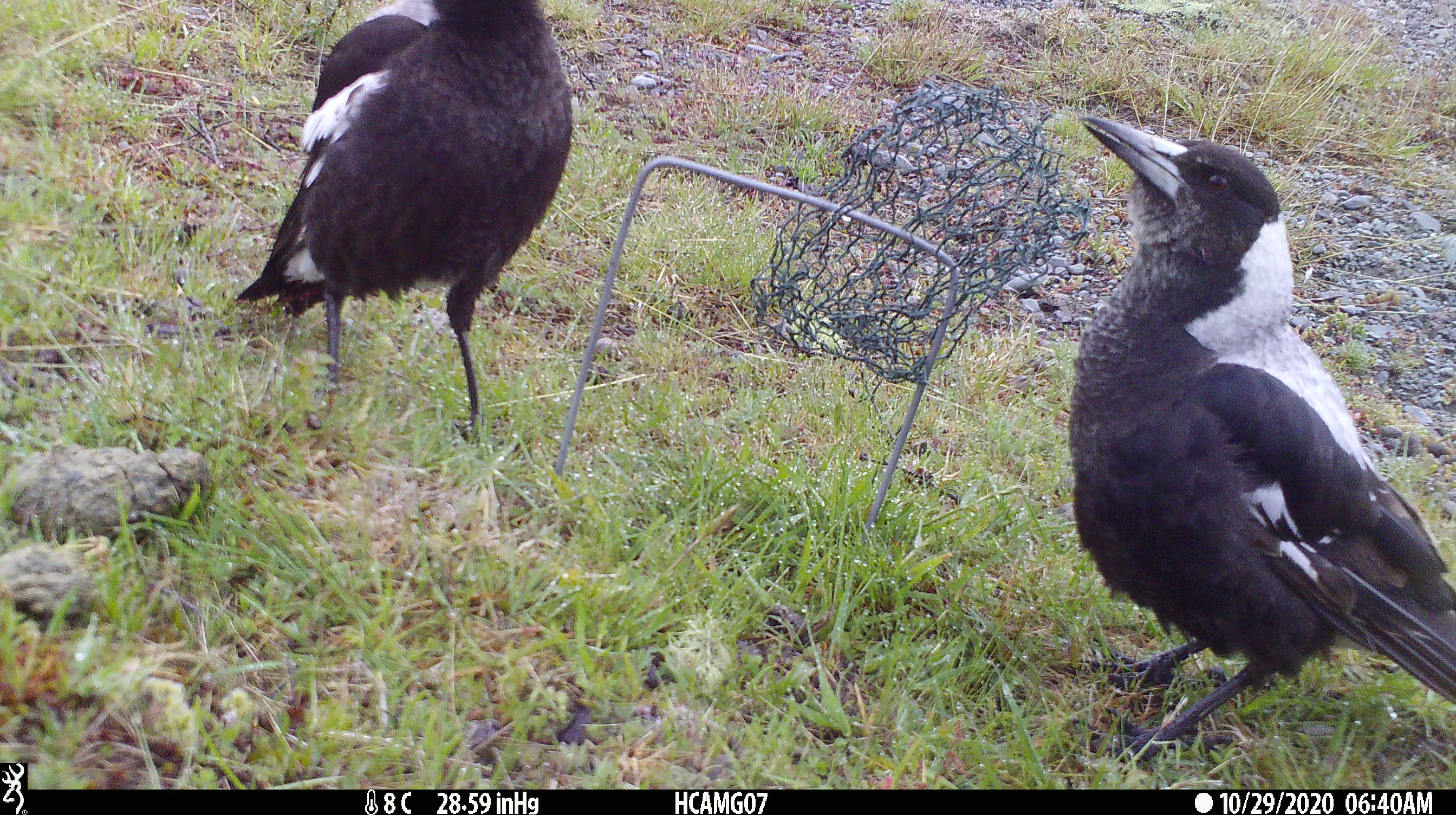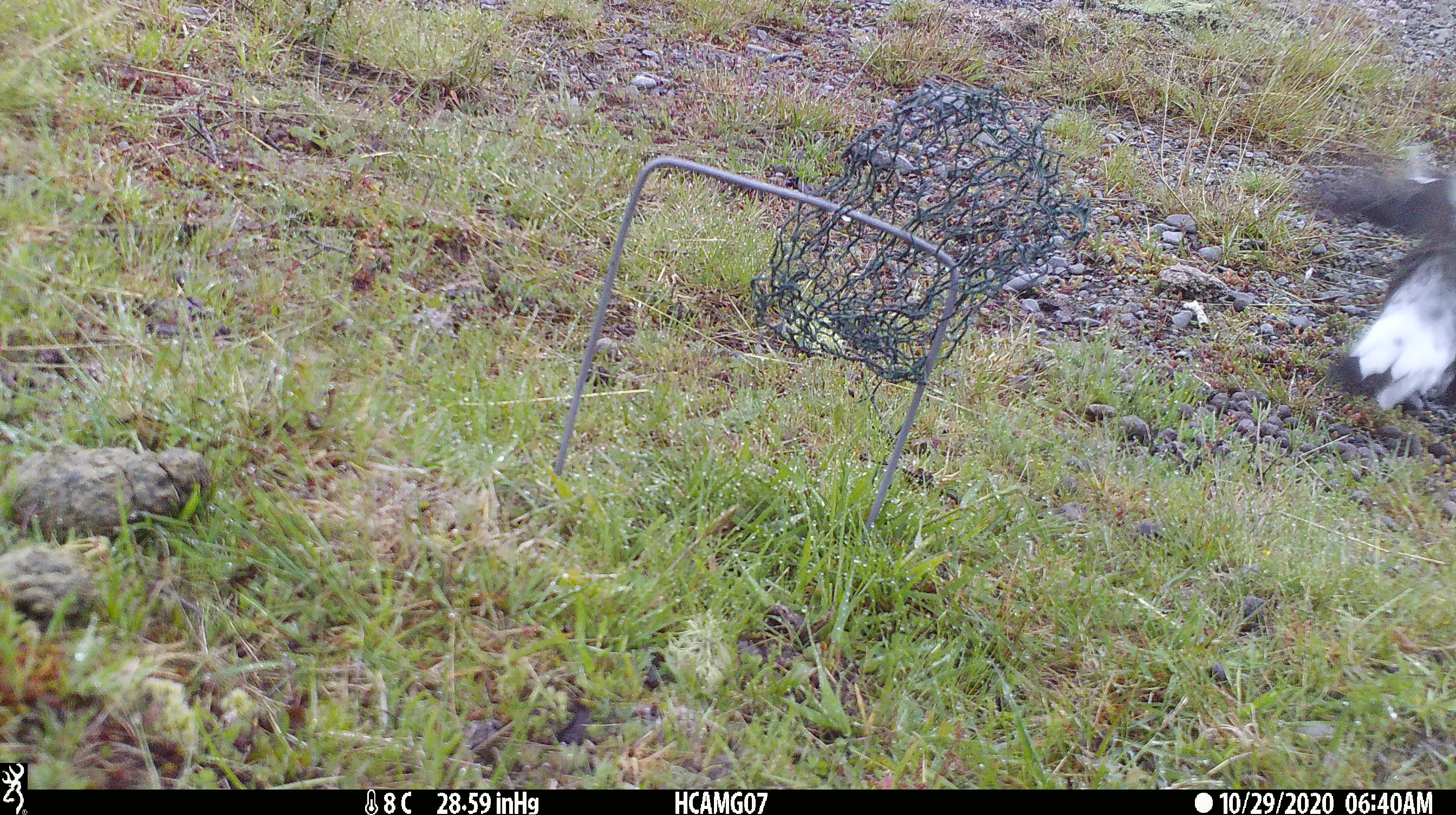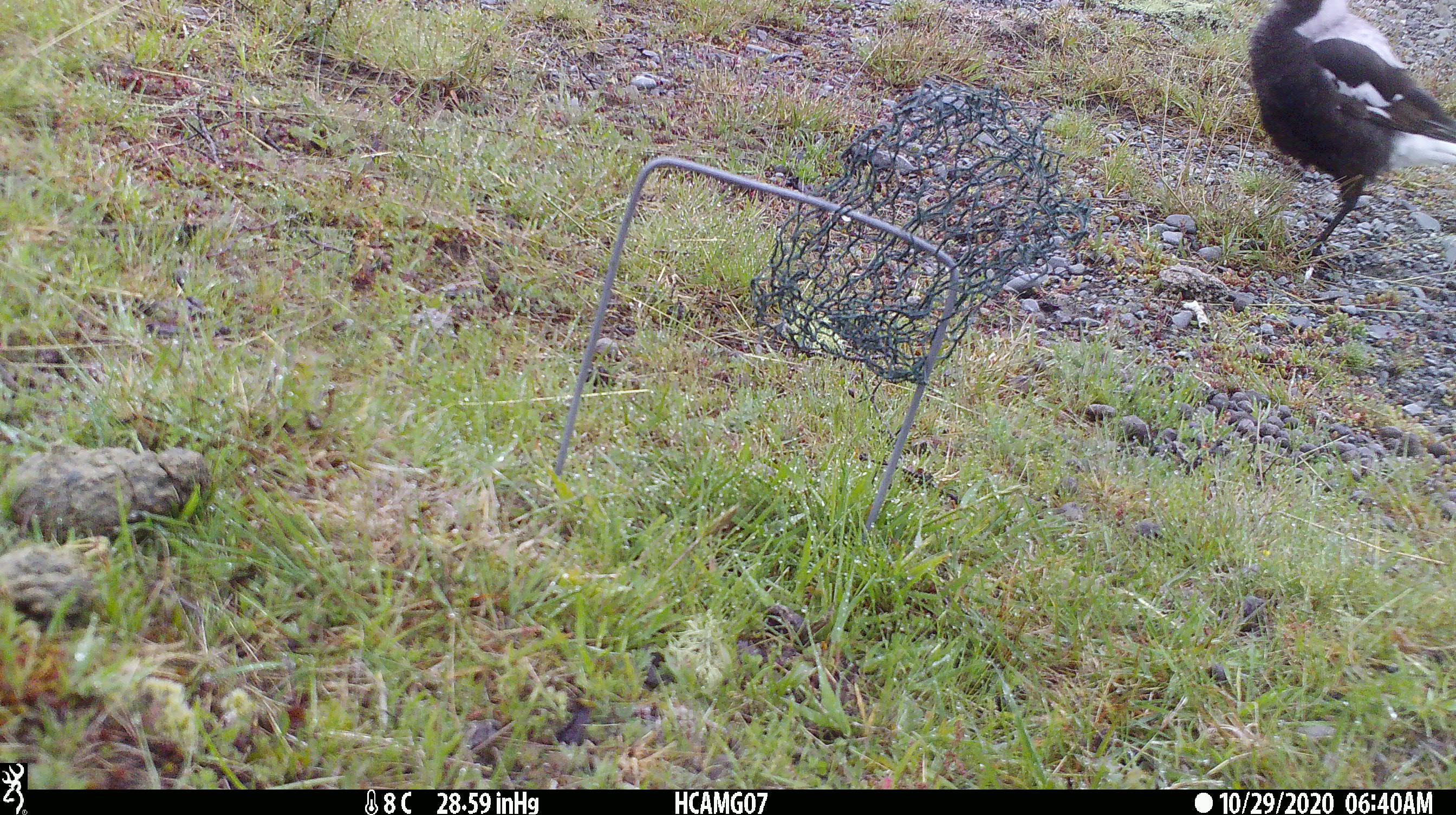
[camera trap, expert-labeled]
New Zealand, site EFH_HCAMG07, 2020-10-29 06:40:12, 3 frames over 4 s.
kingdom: Animalia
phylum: Chordata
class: Aves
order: Passeriformes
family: Artamidae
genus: Gymnorhina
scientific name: Gymnorhina tibicen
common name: australian magpie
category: magpie